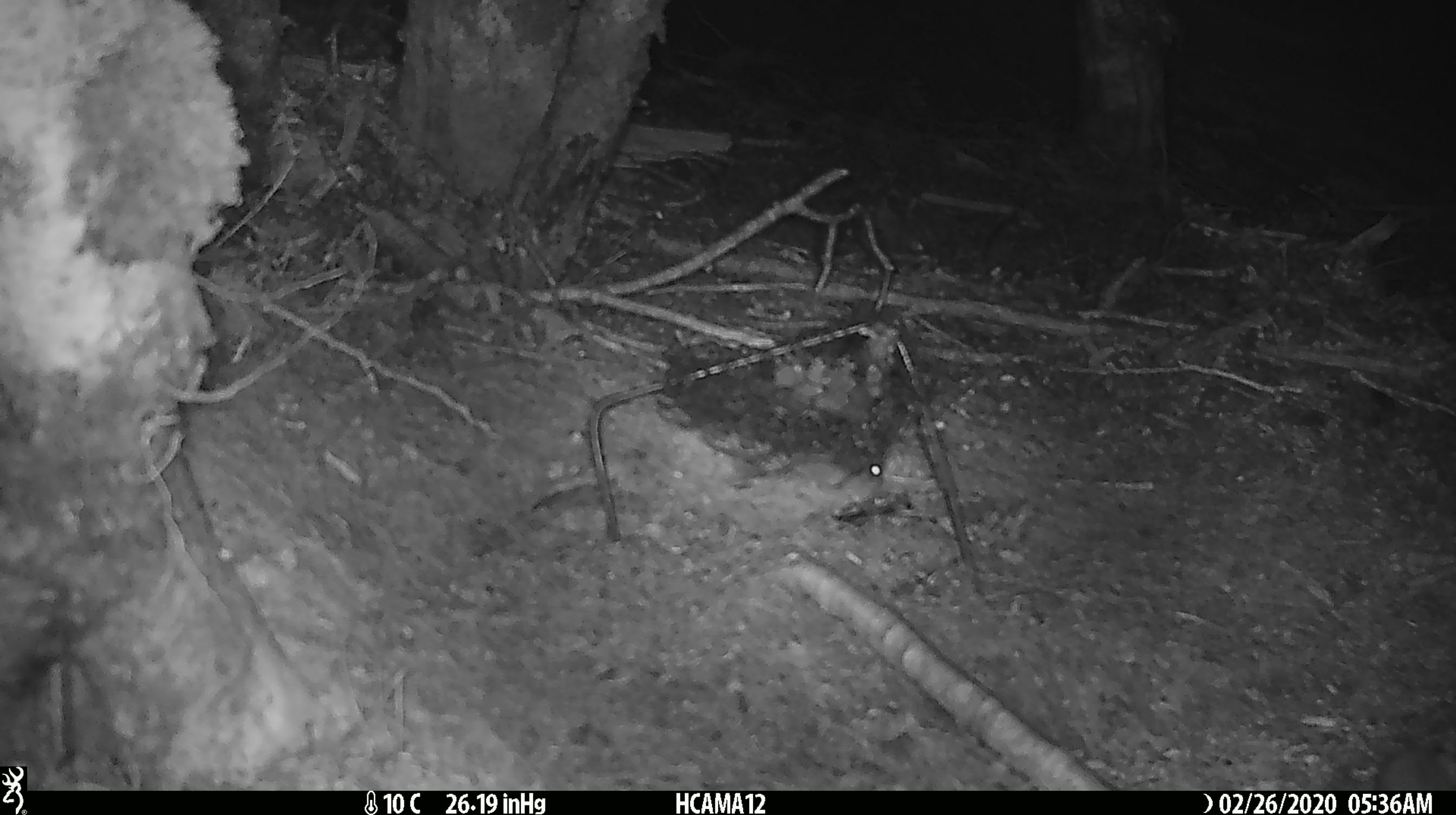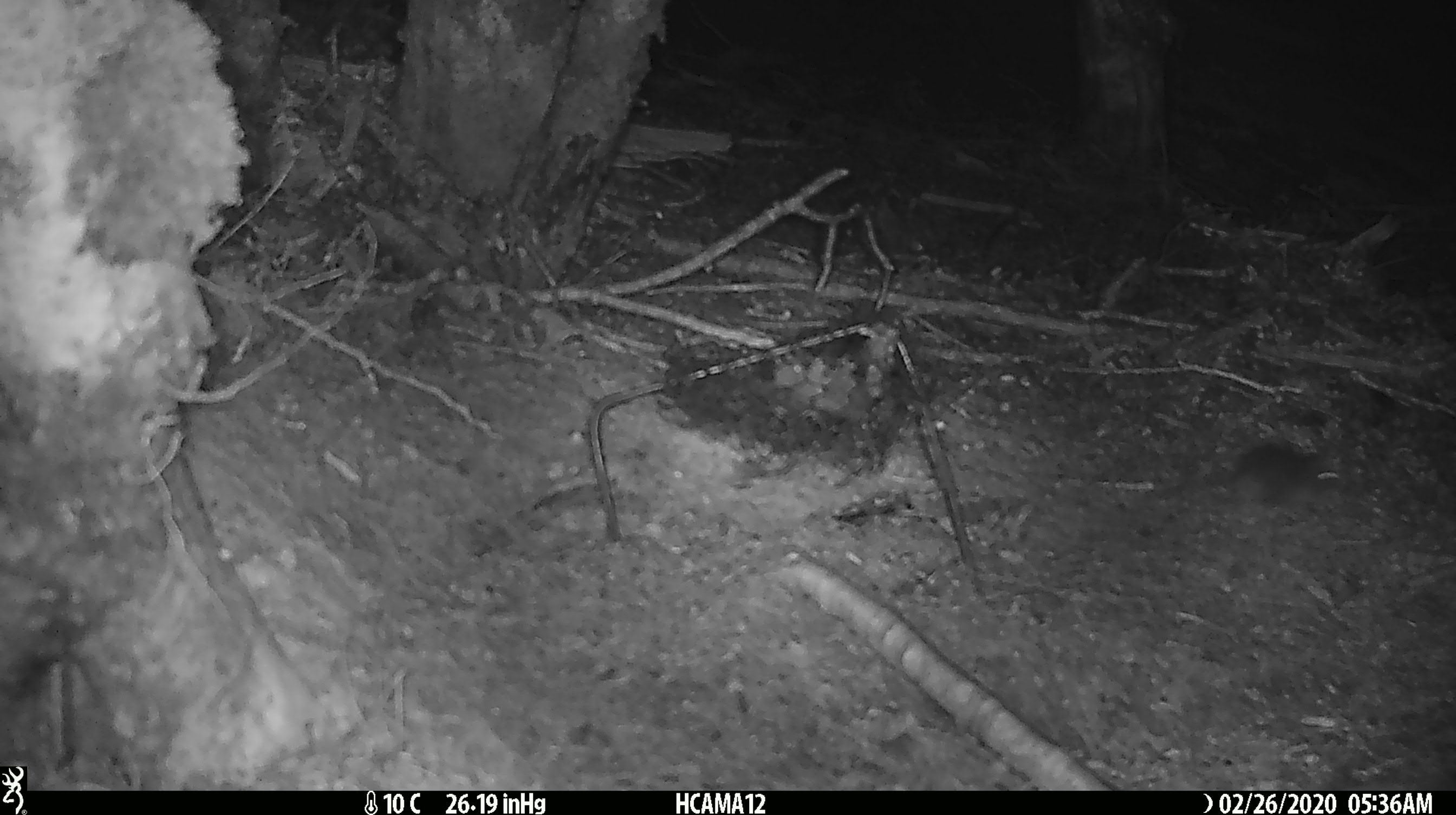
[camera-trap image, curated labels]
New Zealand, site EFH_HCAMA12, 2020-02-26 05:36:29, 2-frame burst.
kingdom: Animalia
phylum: Chordata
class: Mammalia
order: Rodentia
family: Muridae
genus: Mus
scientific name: Mus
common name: mouse